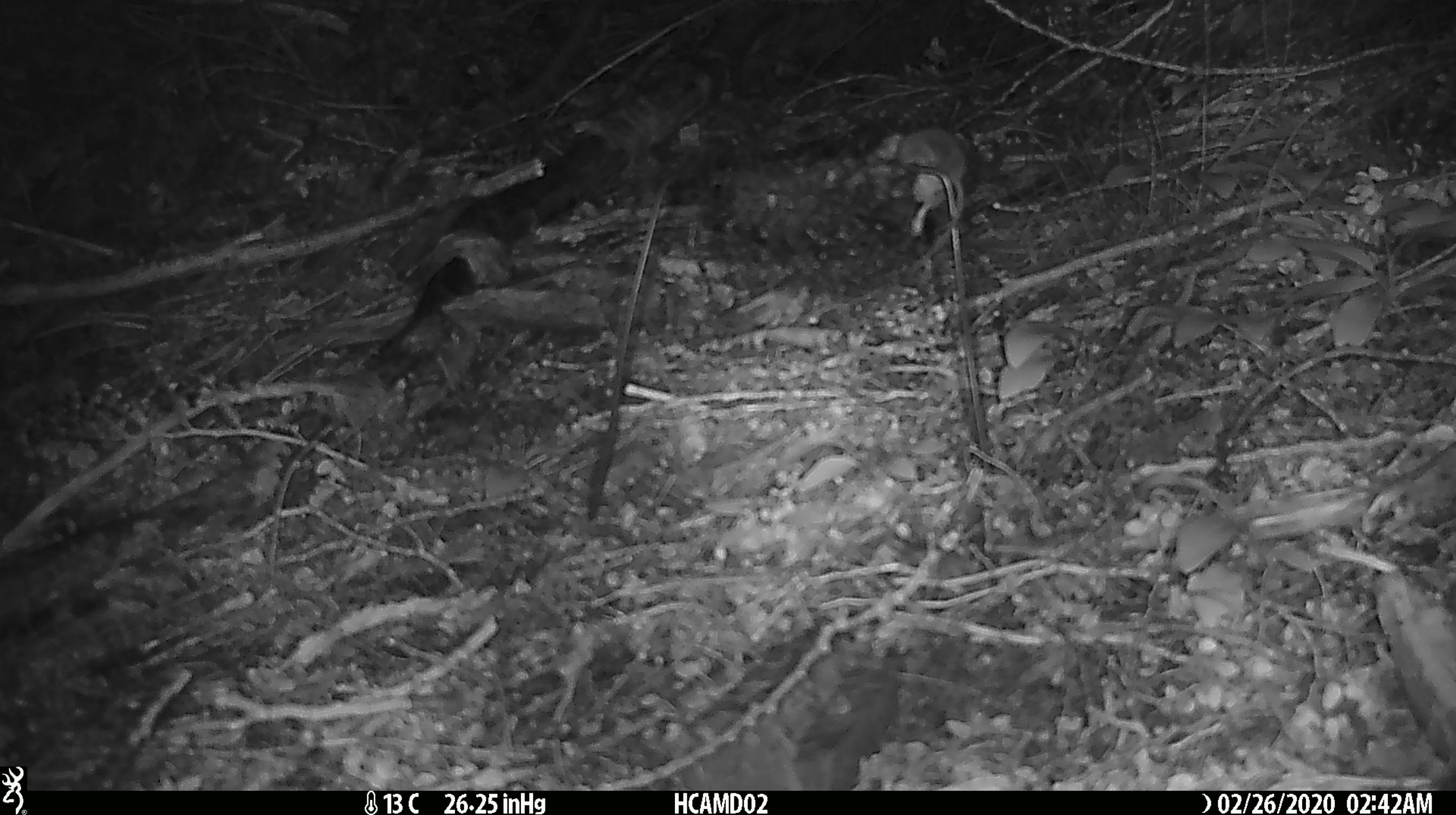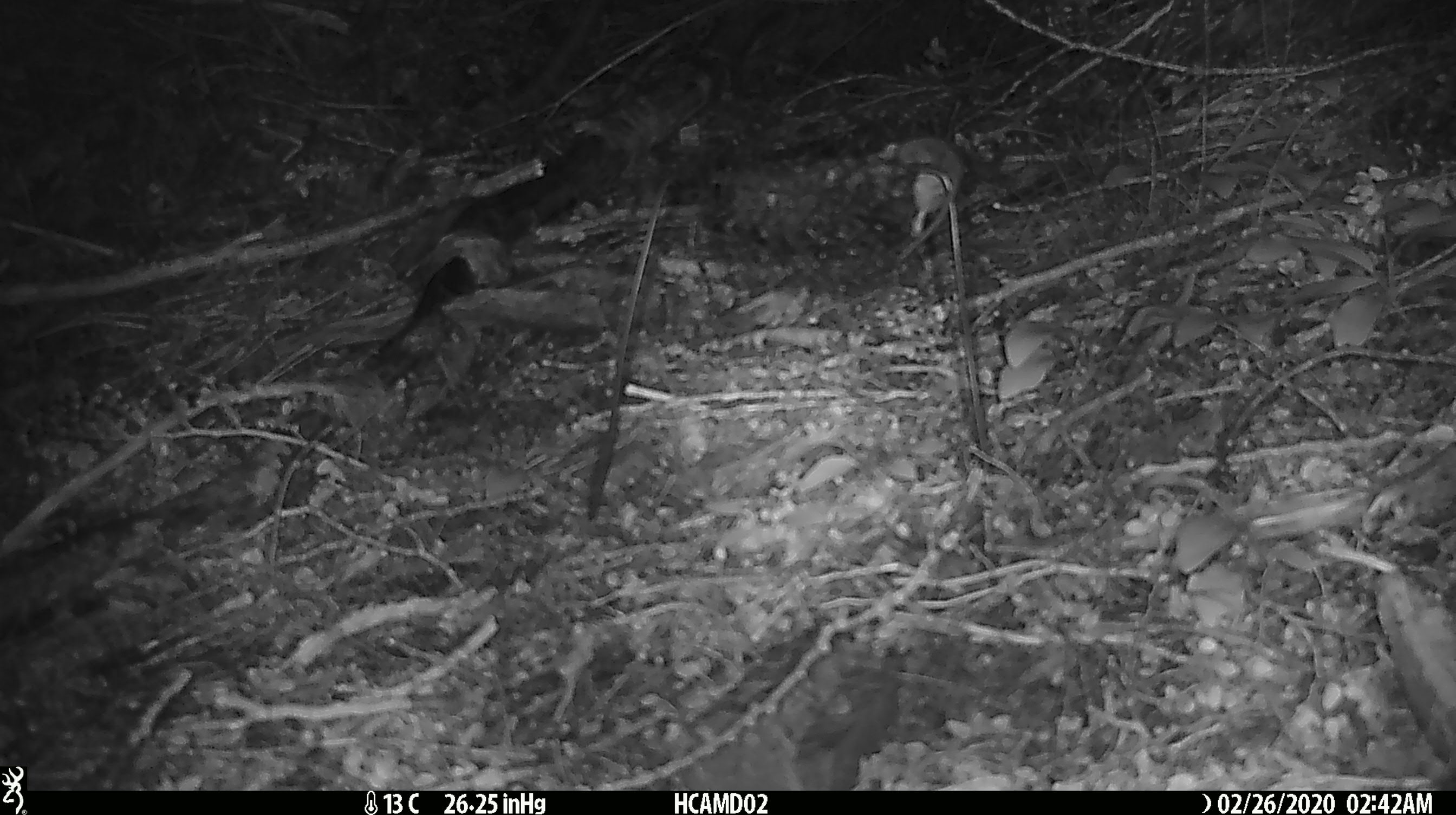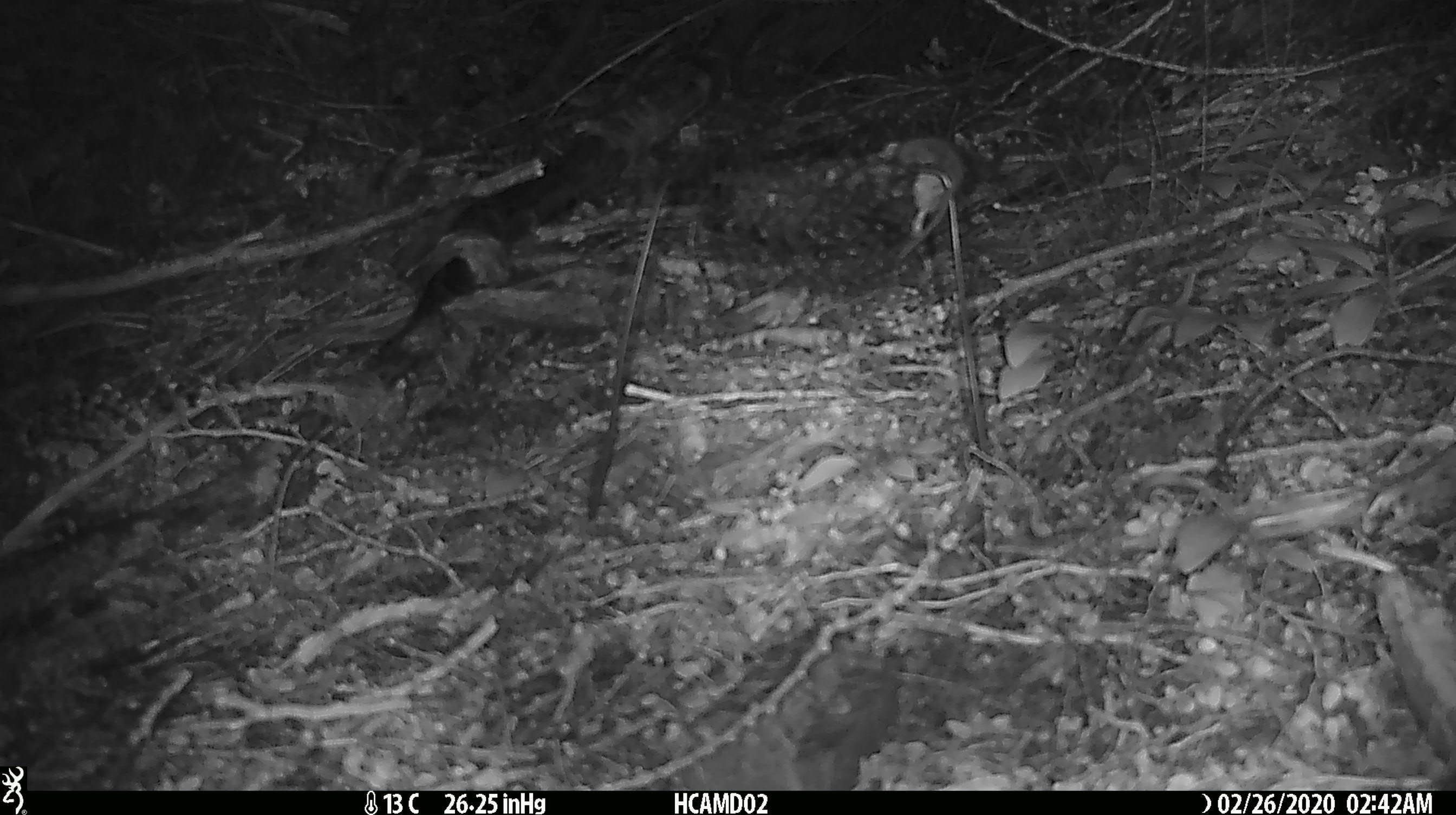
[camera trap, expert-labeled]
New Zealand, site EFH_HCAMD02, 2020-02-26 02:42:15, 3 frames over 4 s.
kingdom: Animalia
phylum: Chordata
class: Mammalia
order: Rodentia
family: Muridae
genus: Mus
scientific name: Mus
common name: mouse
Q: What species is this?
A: Mouse (Mus).